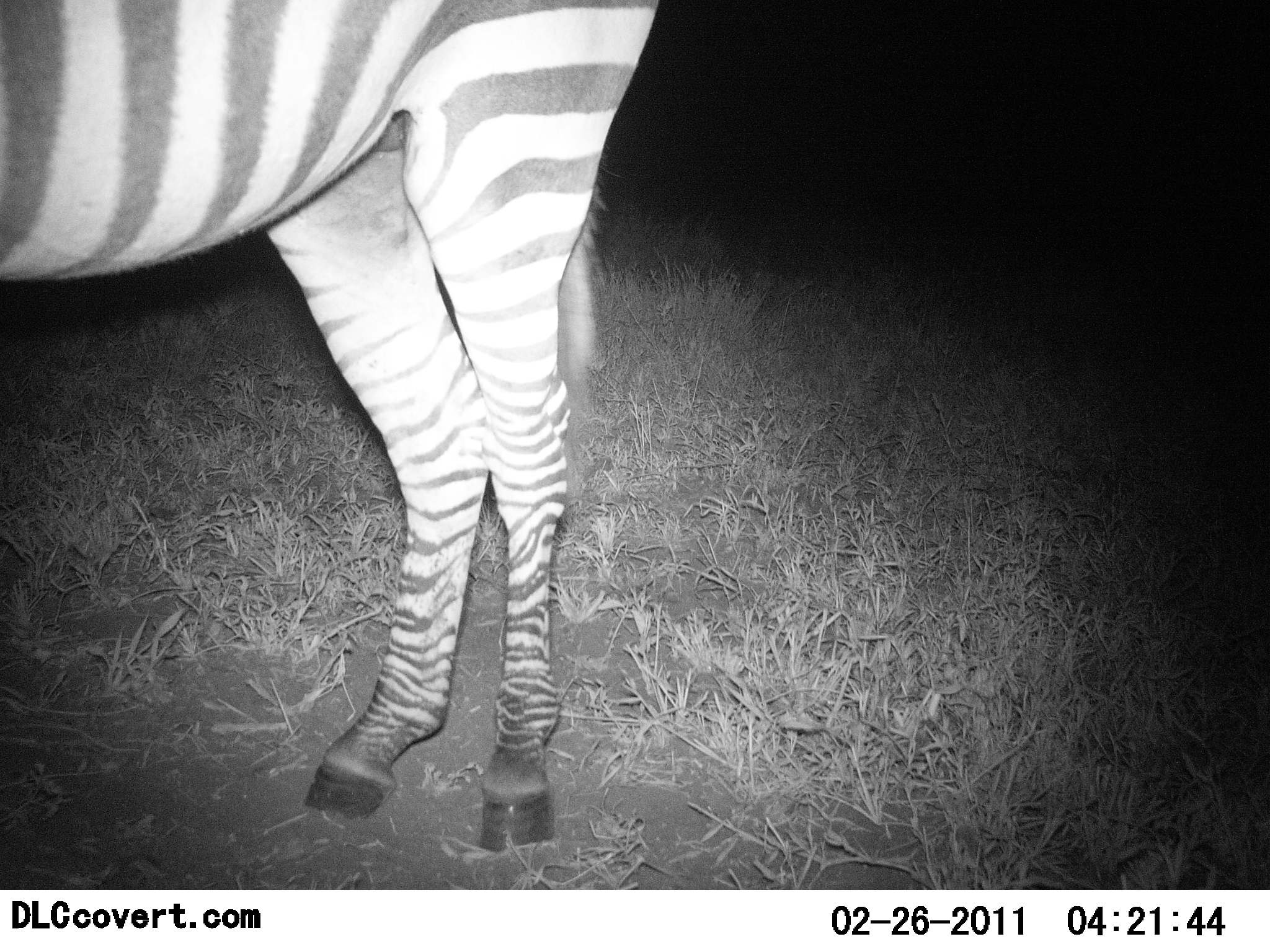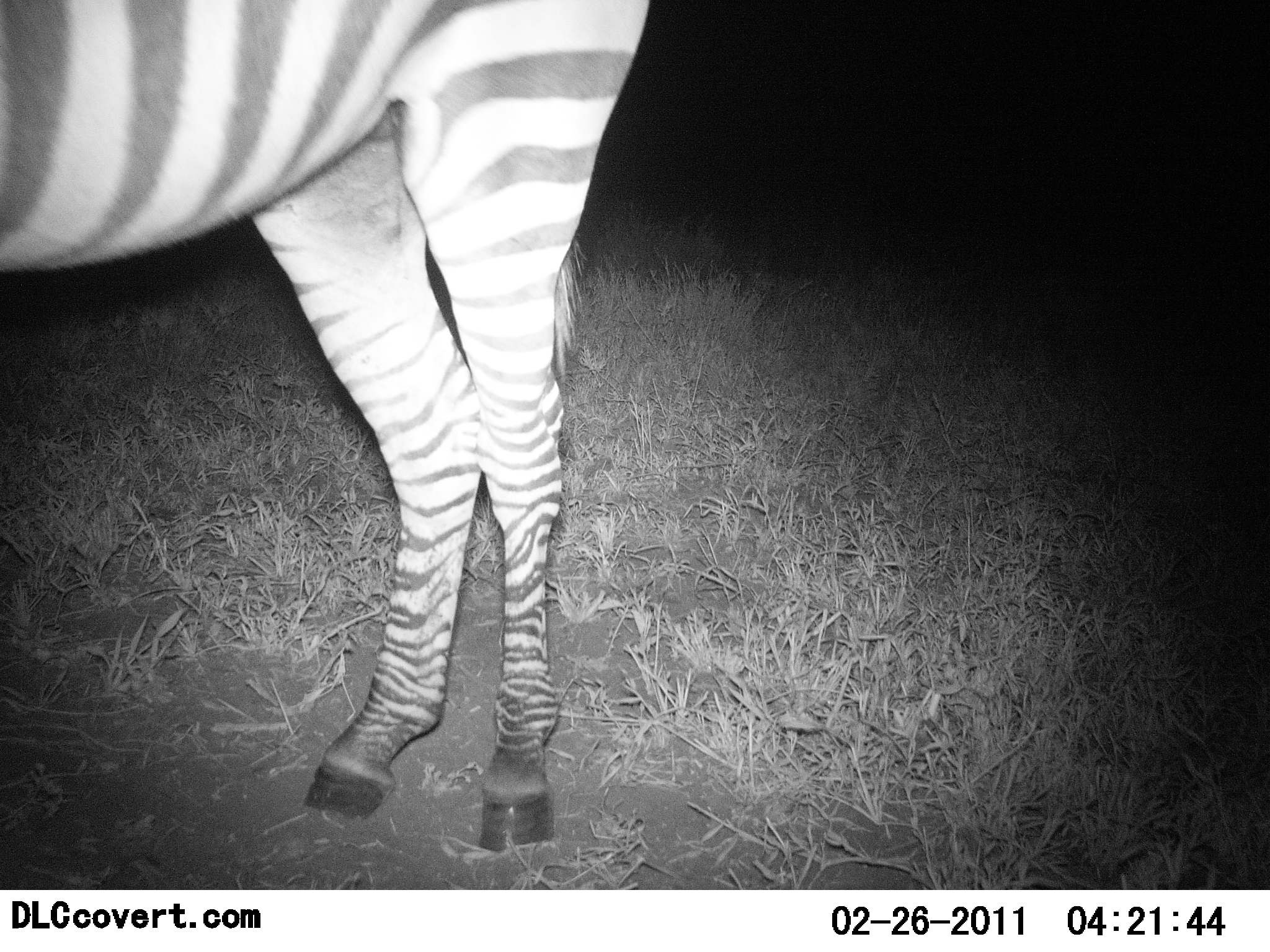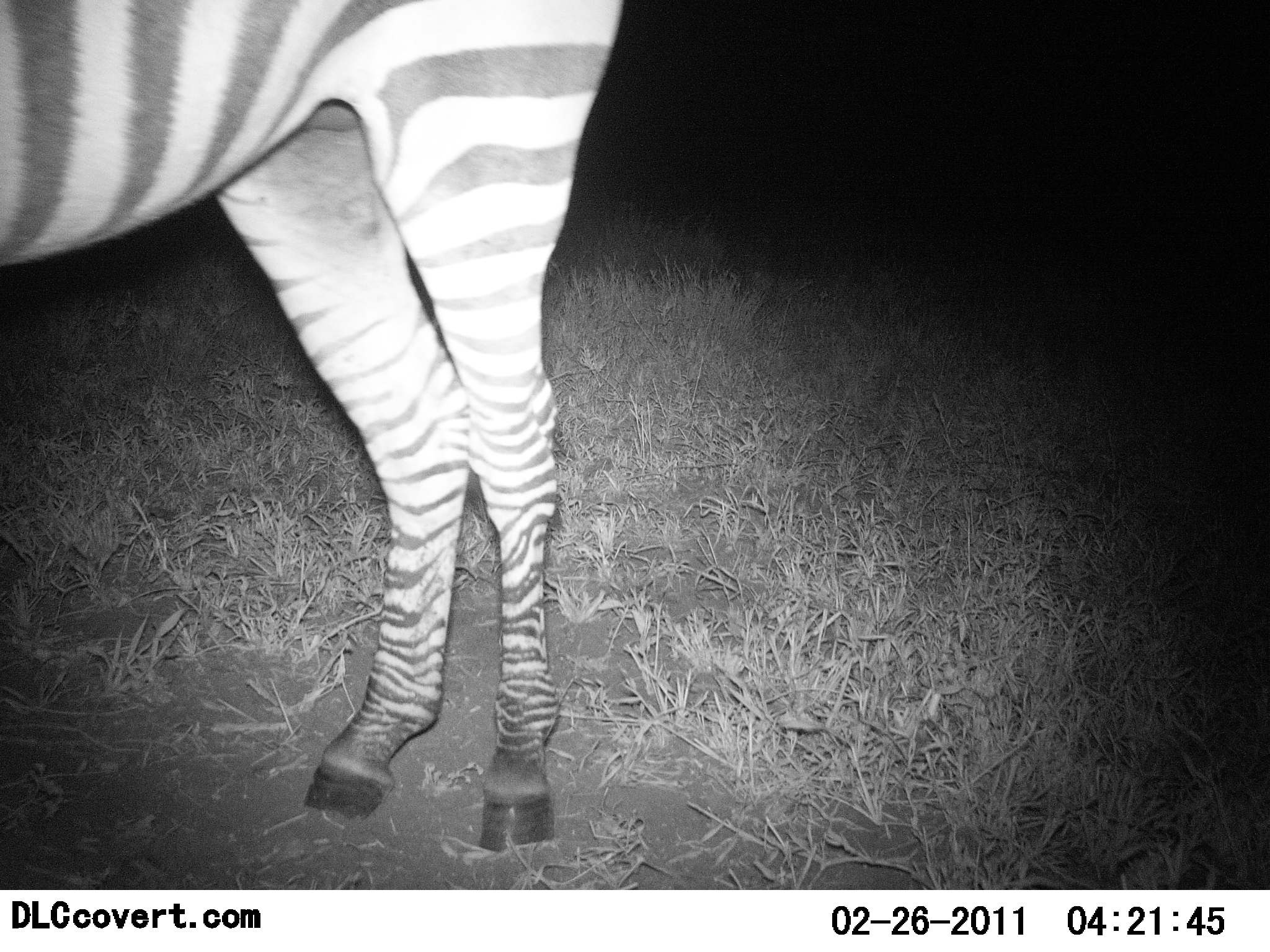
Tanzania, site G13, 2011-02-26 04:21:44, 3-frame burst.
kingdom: Animalia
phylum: Chordata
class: Mammalia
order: Perissodactyla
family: Equidae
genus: Equus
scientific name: Equus quagga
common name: plains zebra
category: zebra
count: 1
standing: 100%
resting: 0%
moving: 0%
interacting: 0%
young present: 0%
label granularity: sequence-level